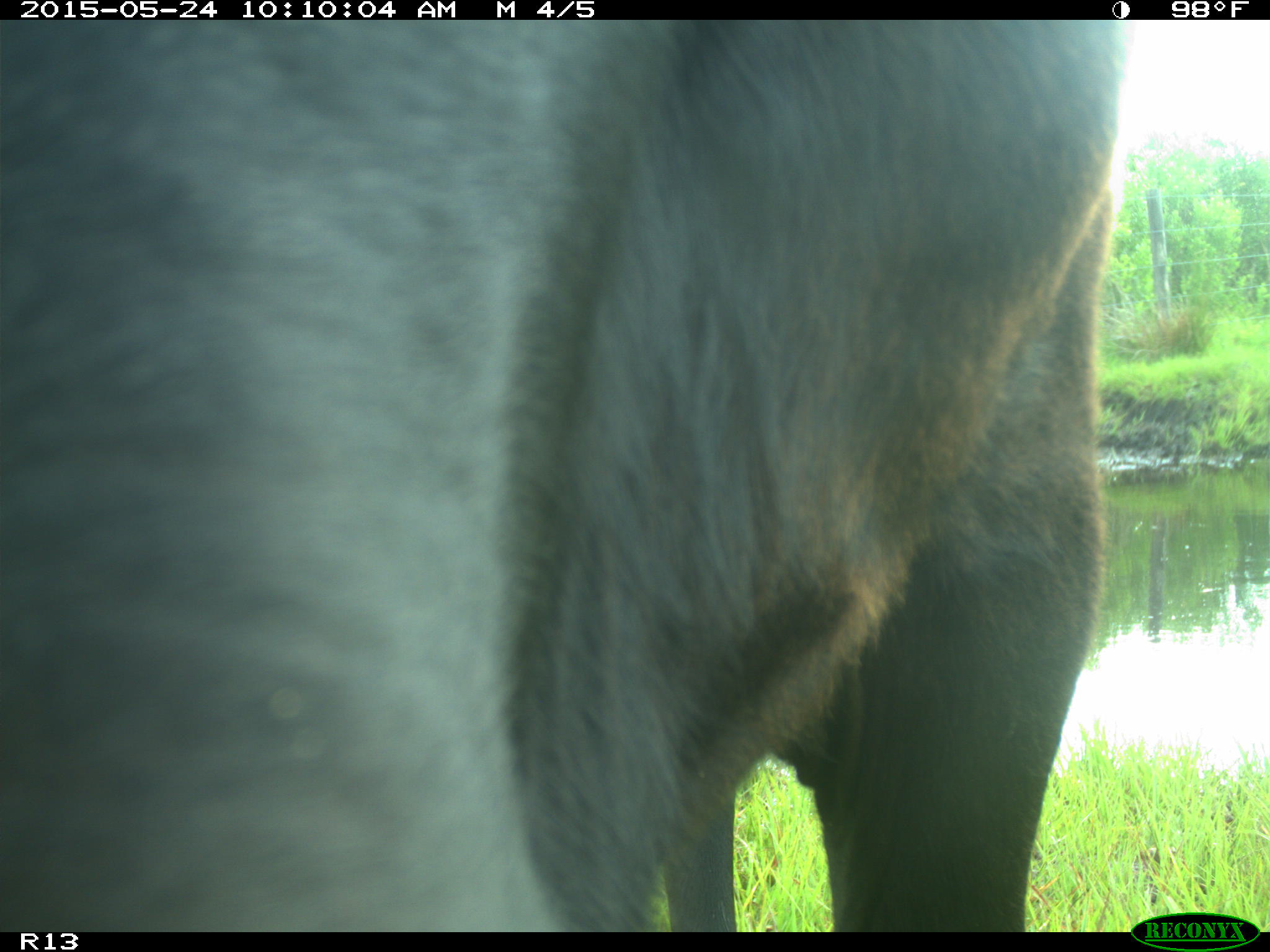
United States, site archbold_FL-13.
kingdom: Animalia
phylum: Chordata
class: Mammalia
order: Artiodactyla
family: Bovidae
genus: Bos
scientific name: Bos taurus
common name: domestic cow